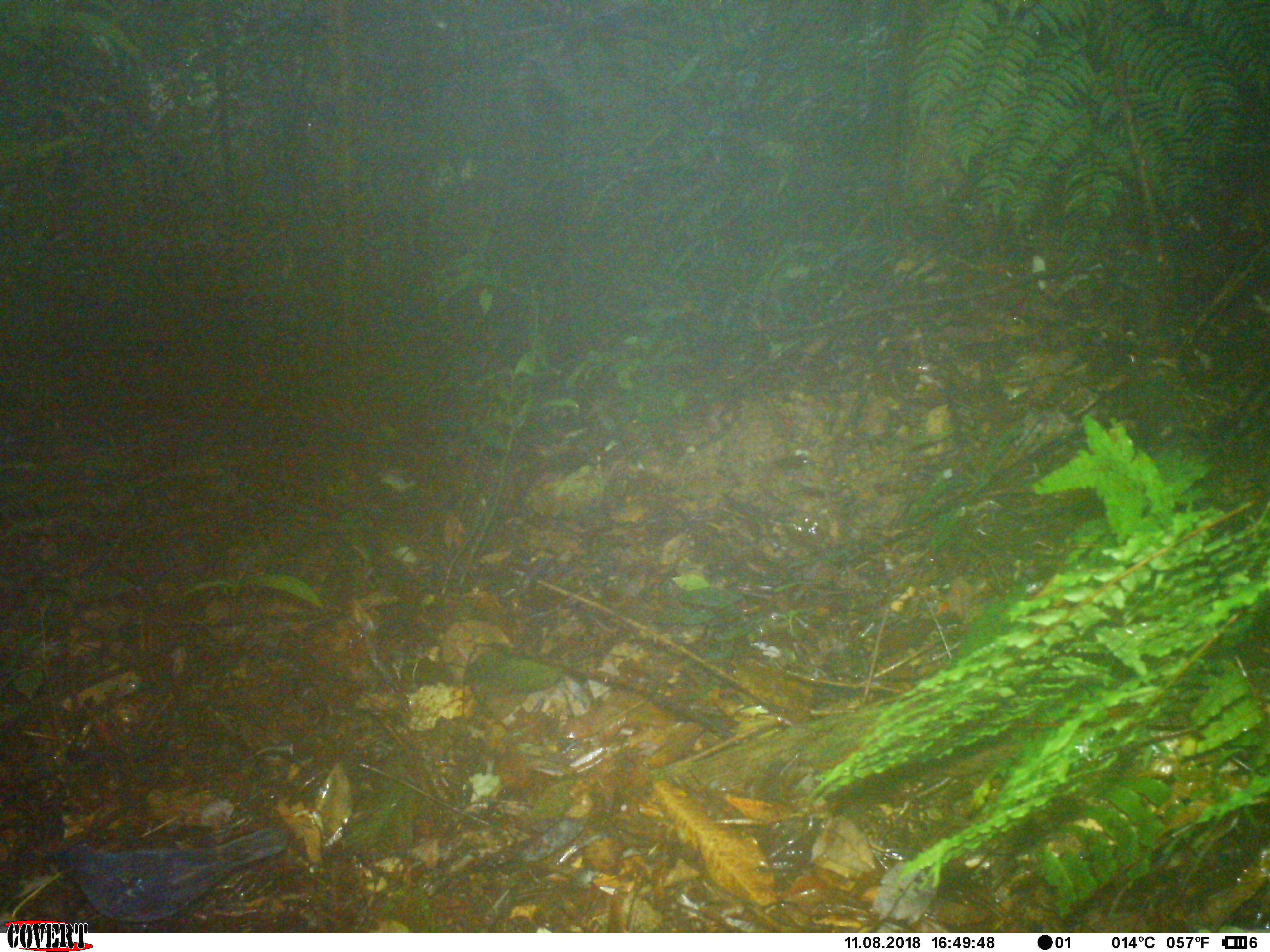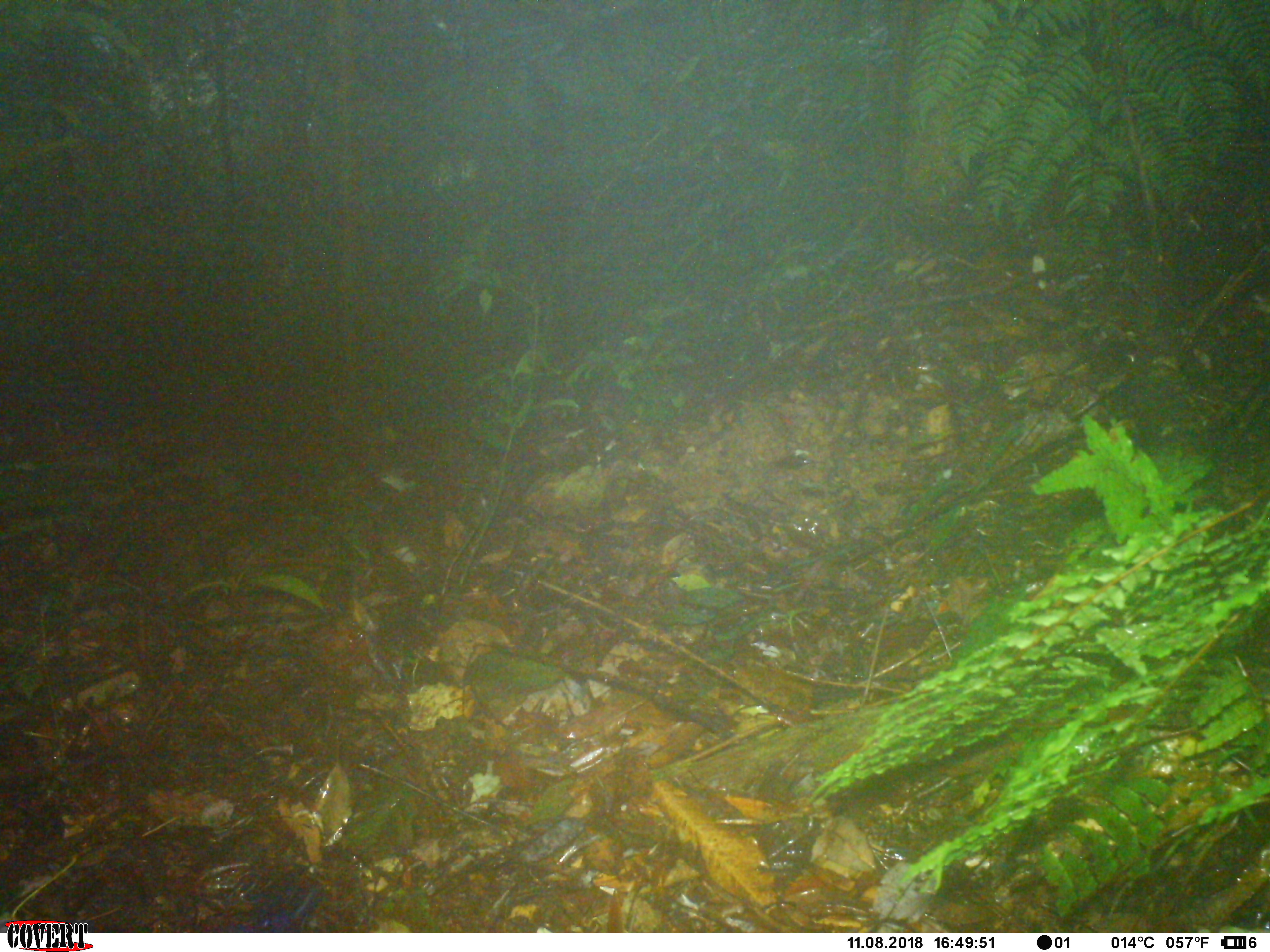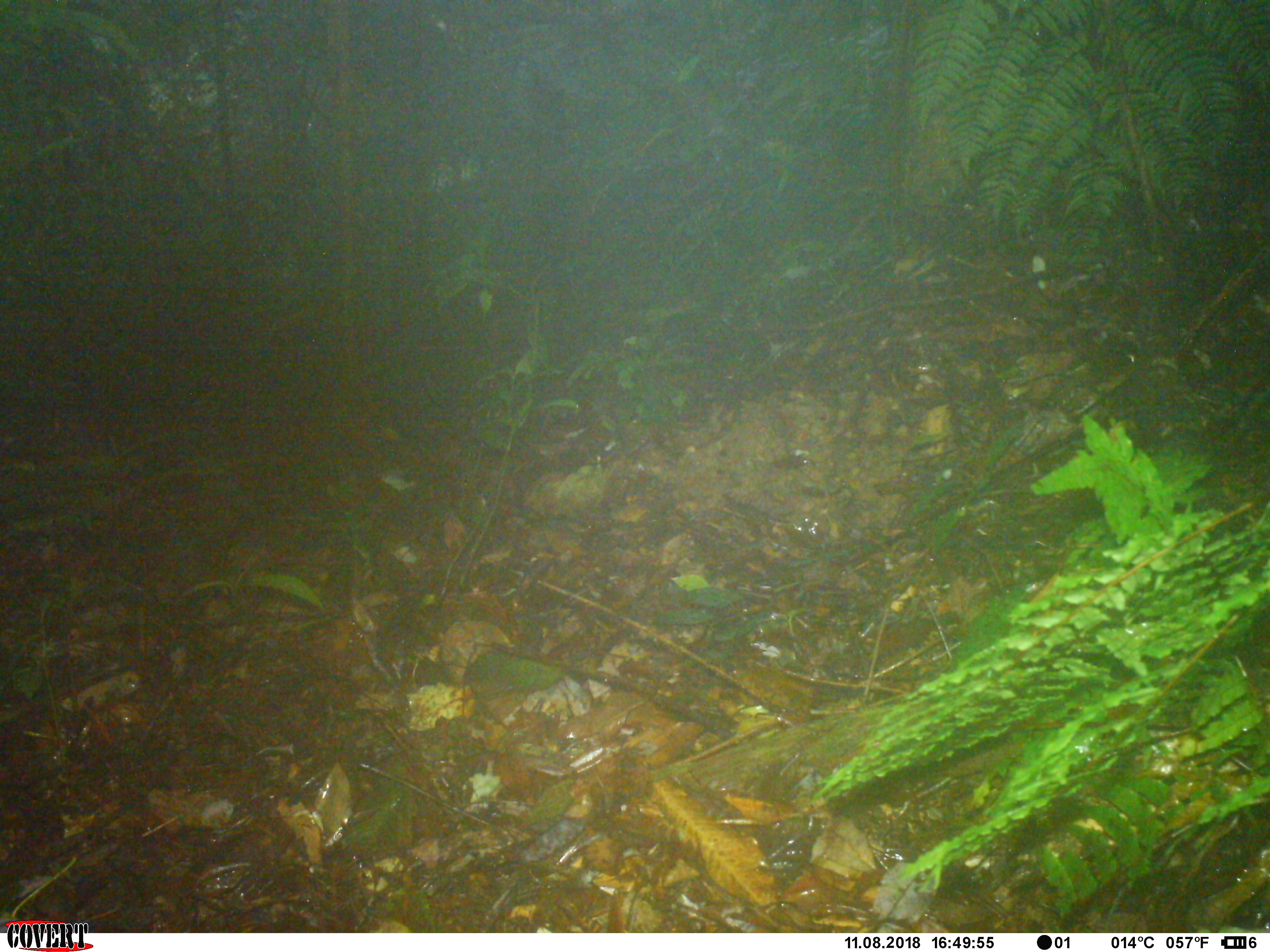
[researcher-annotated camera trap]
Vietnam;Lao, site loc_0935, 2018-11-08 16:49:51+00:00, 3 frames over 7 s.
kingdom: Animalia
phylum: Chordata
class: Aves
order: Passeriformes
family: Muscicapidae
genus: Myophonus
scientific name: Myophonus caeruleus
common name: blue whistling thrush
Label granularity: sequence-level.